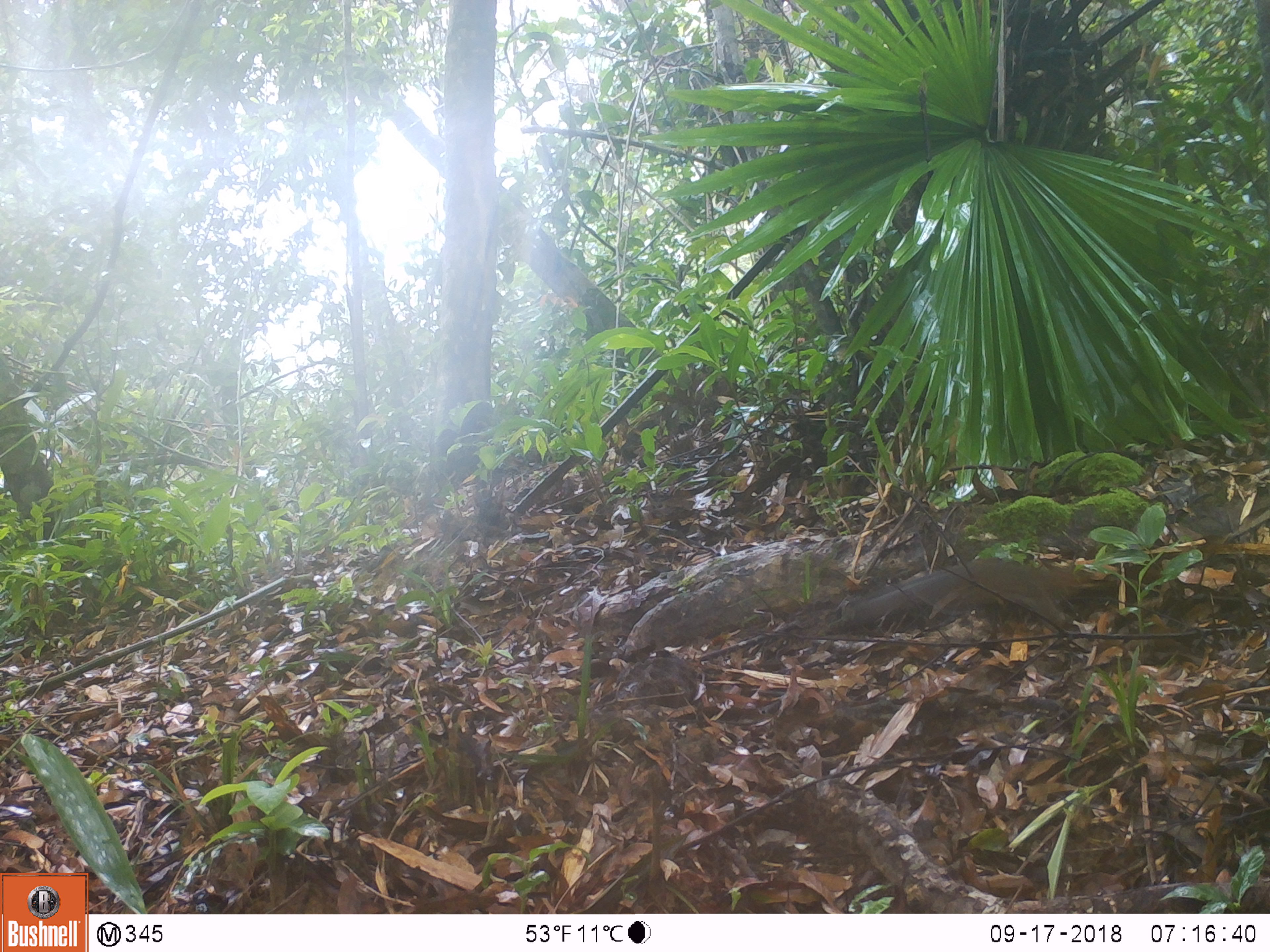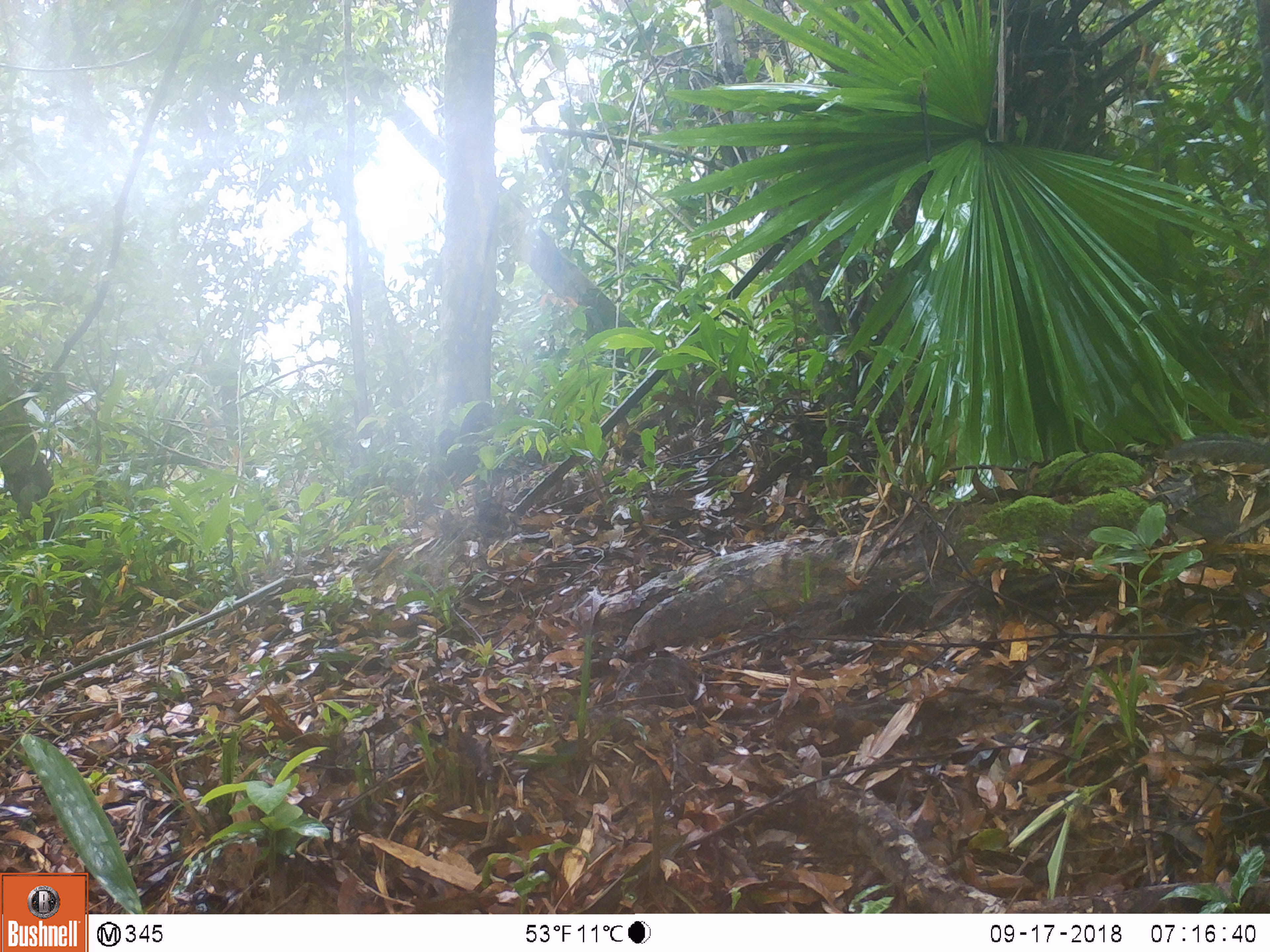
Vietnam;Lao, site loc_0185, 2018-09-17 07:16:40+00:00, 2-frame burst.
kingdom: Animalia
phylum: Chordata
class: Mammalia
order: Rodentia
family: Sciuridae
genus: Dremomys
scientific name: Dremomys rufigenis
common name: red-cheeked squirrel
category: red cheeked squirrel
Red cheeked squirrel (red-cheeked squirrel) (Dremomys rufigenis). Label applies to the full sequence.